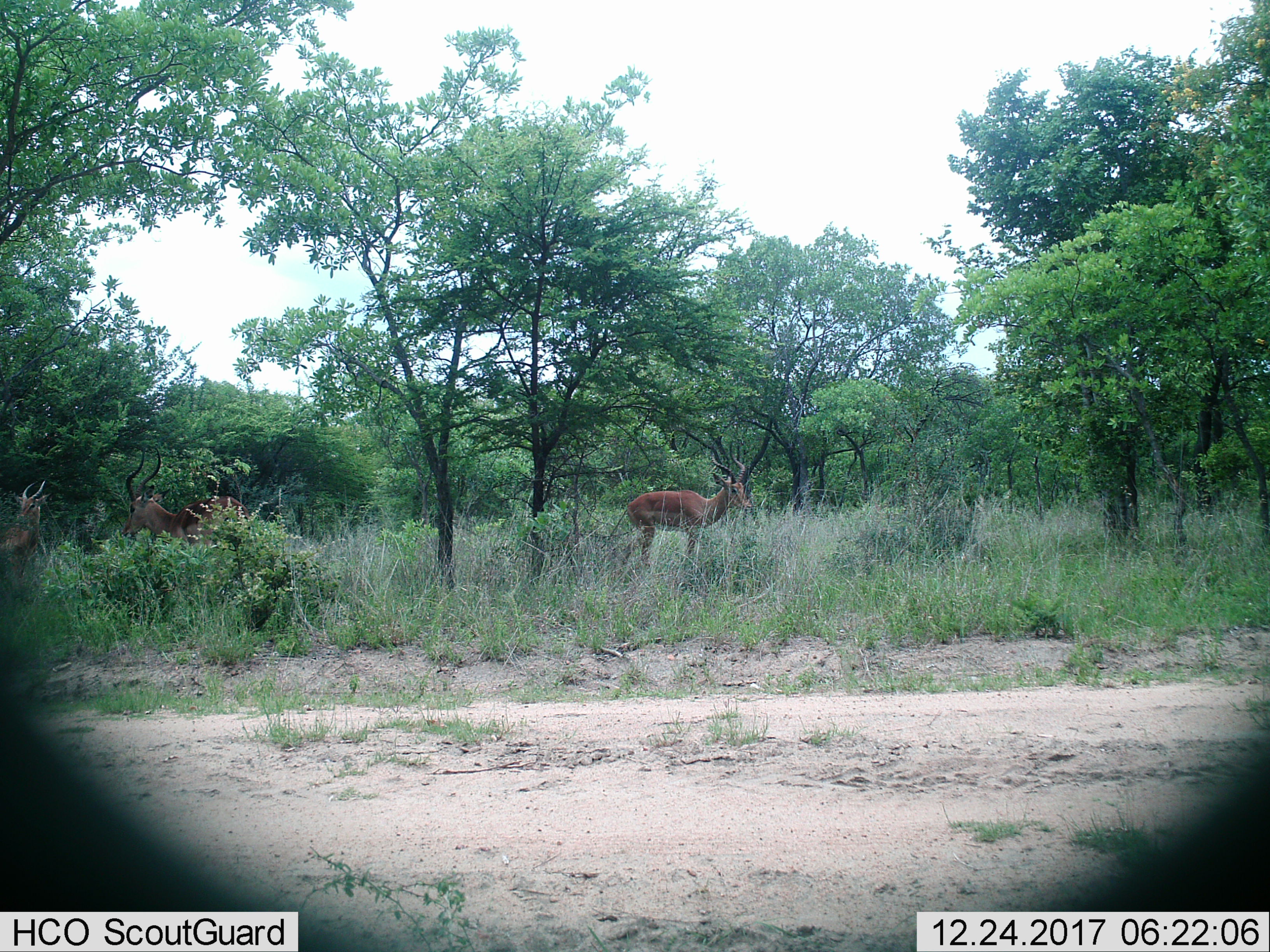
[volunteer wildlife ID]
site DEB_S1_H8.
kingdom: Animalia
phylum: Chordata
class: Mammalia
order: Artiodactyla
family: Bovidae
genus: Aepyceros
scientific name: Aepyceros melampus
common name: impala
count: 3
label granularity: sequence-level